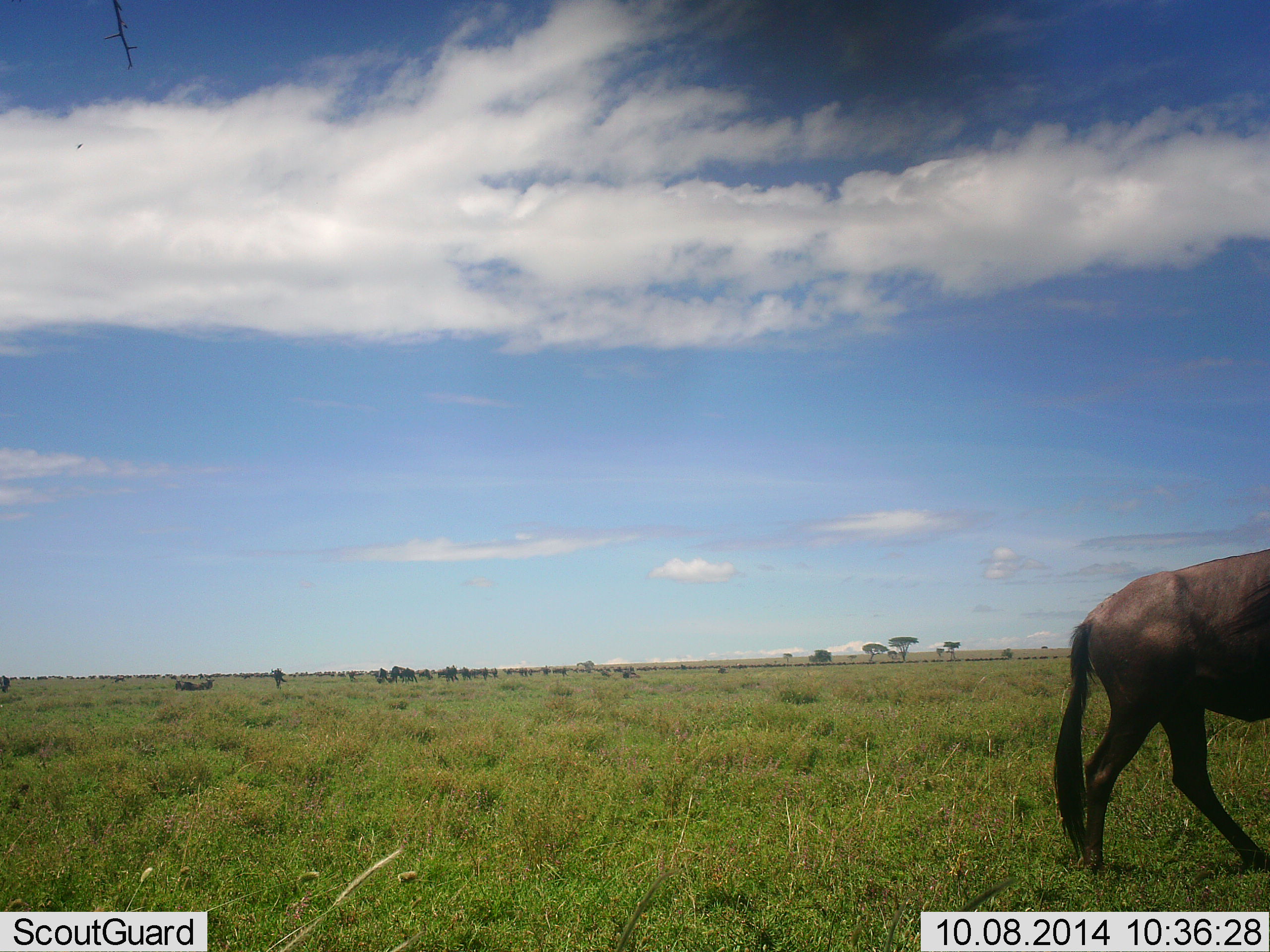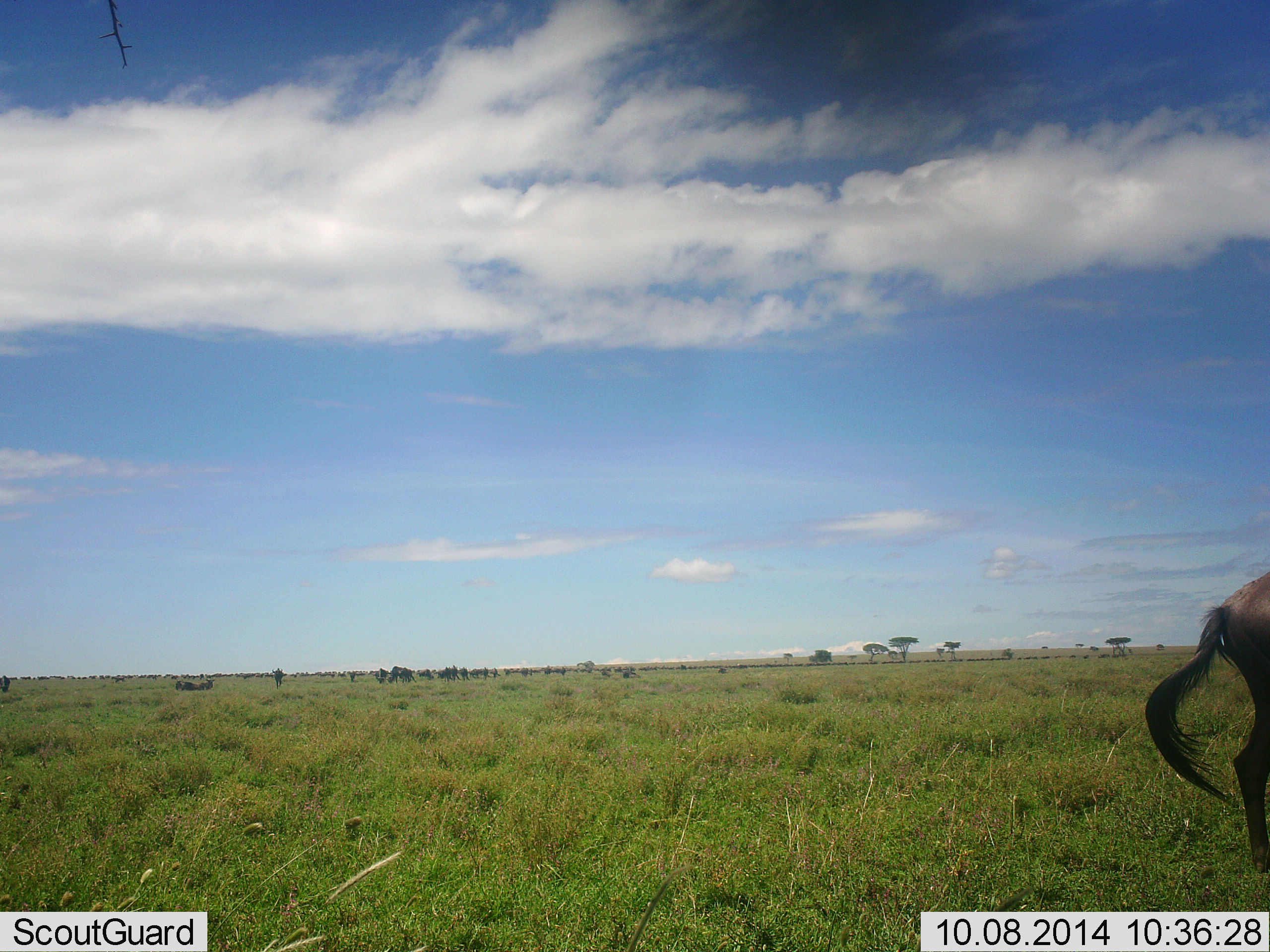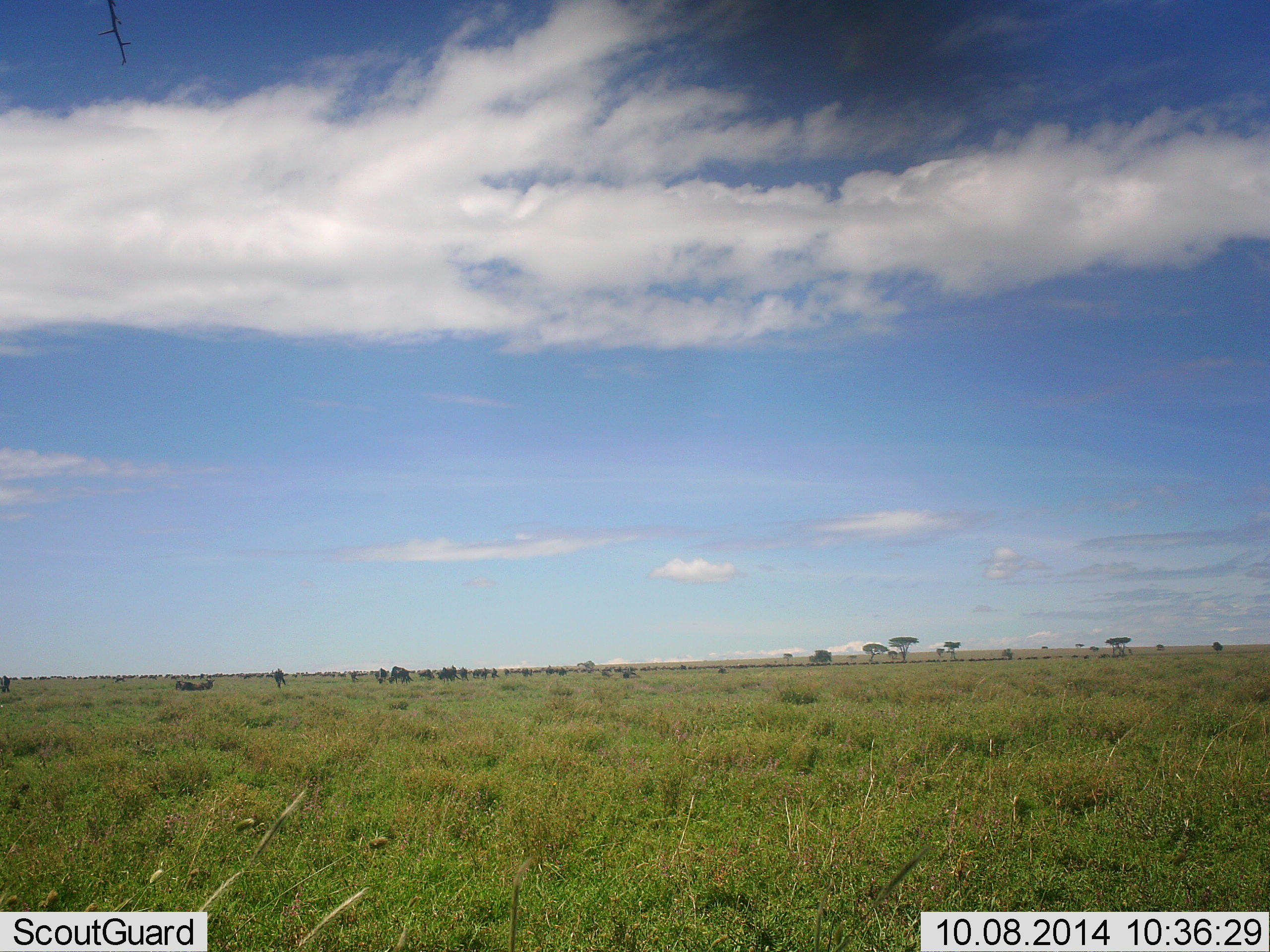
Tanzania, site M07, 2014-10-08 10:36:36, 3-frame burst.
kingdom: Animalia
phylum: Chordata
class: Mammalia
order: Artiodactyla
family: Bovidae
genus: Connochaetes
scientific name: Connochaetes taurinus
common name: blue wildebeest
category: wildebeest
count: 1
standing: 20%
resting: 10%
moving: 80%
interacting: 0%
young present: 0%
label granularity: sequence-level